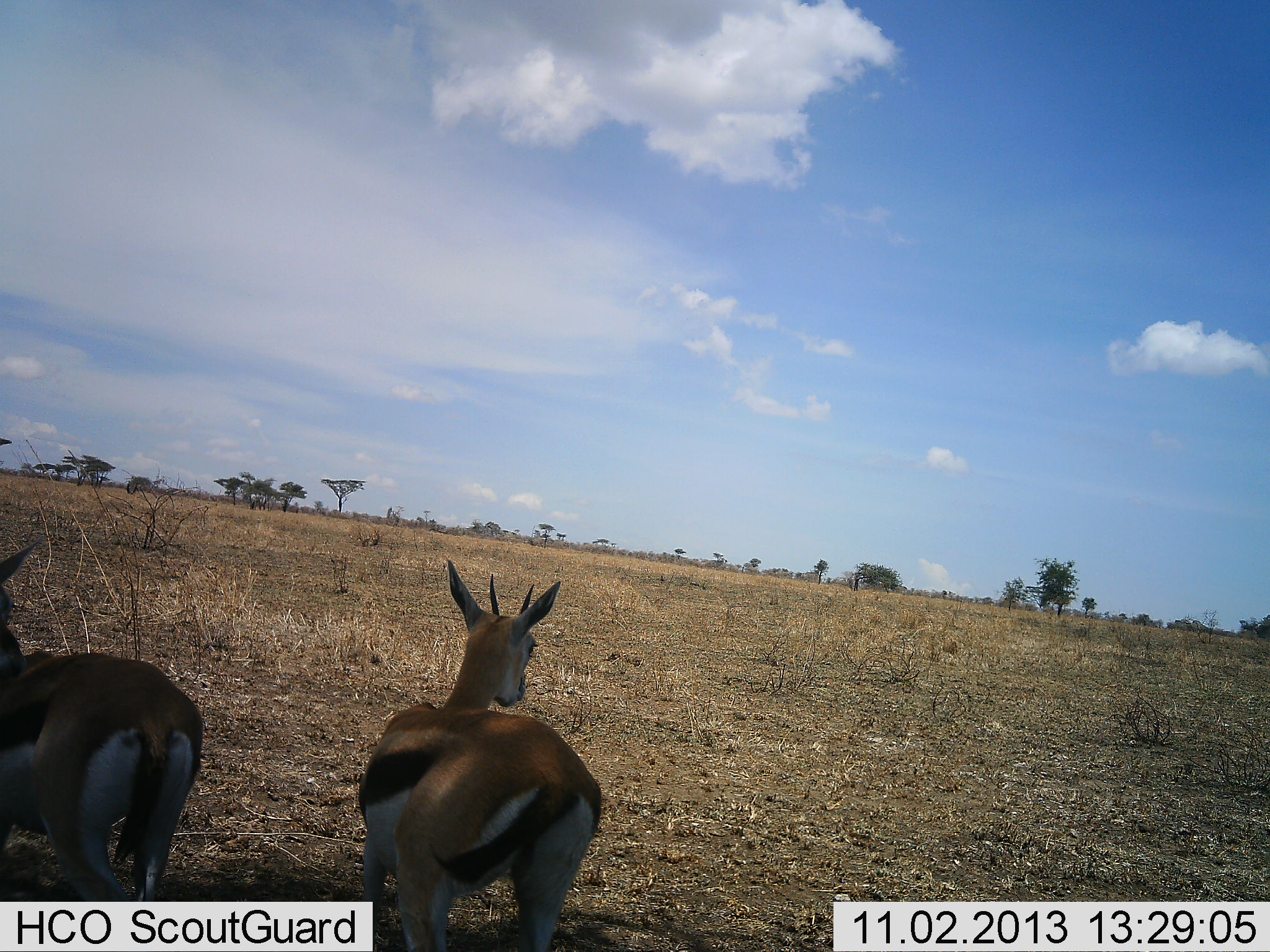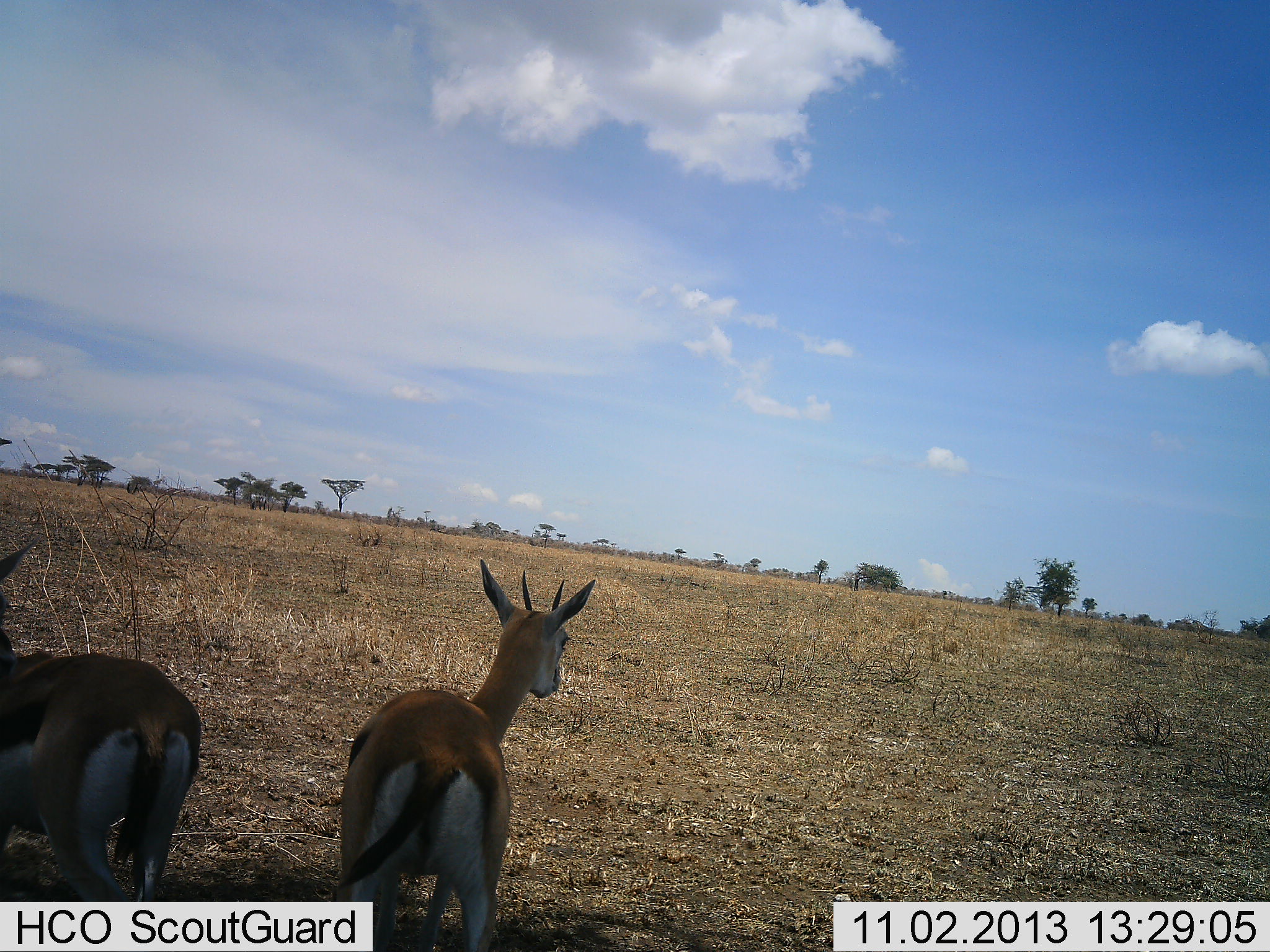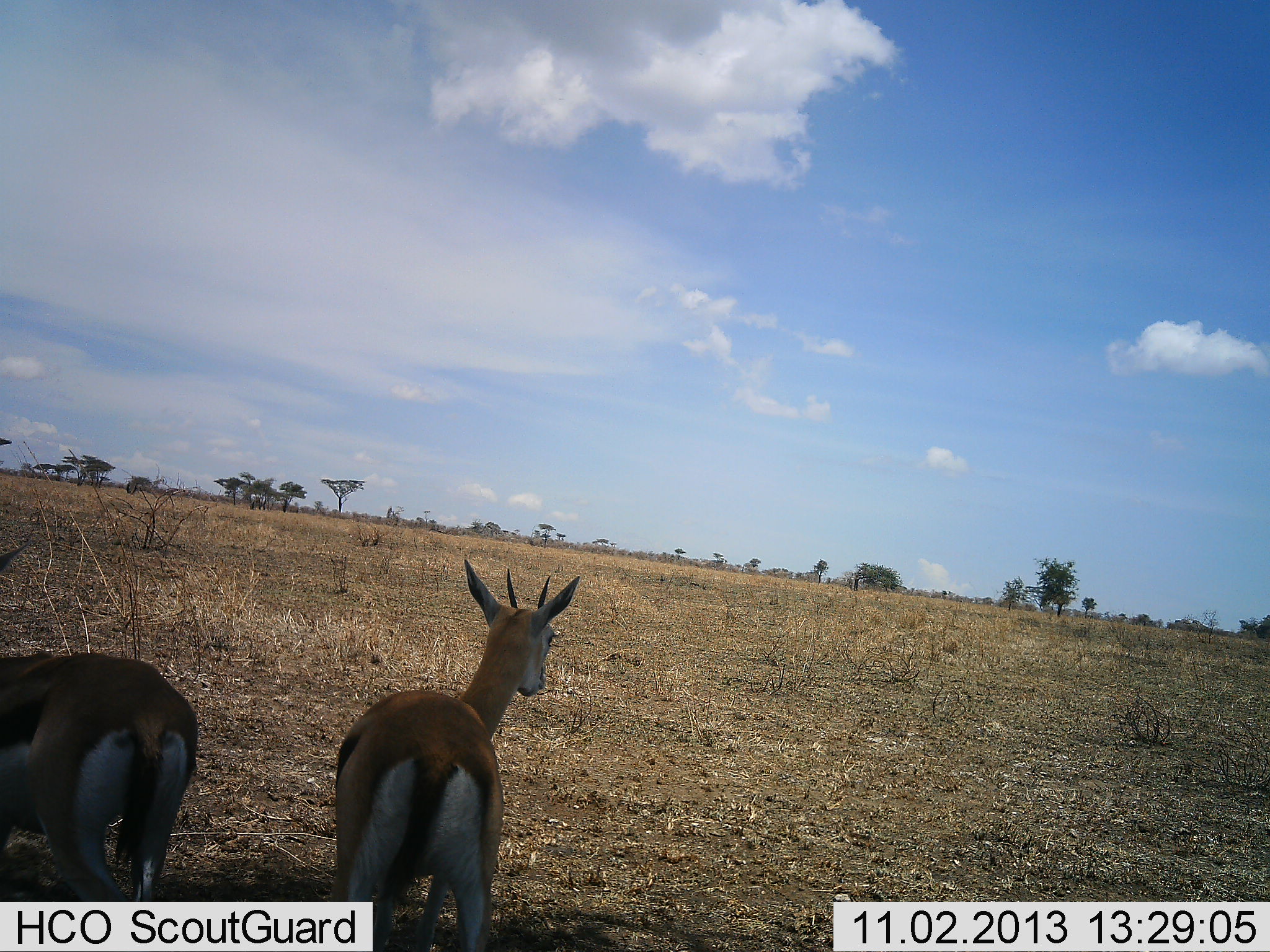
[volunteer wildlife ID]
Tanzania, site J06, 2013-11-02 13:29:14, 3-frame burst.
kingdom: Animalia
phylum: Chordata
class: Mammalia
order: Artiodactyla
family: Bovidae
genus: Eudorcas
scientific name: Eudorcas thomsonii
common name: thomson's gazelle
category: gazellethomsons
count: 2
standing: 90%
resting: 7%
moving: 14%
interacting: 0%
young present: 0%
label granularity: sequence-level